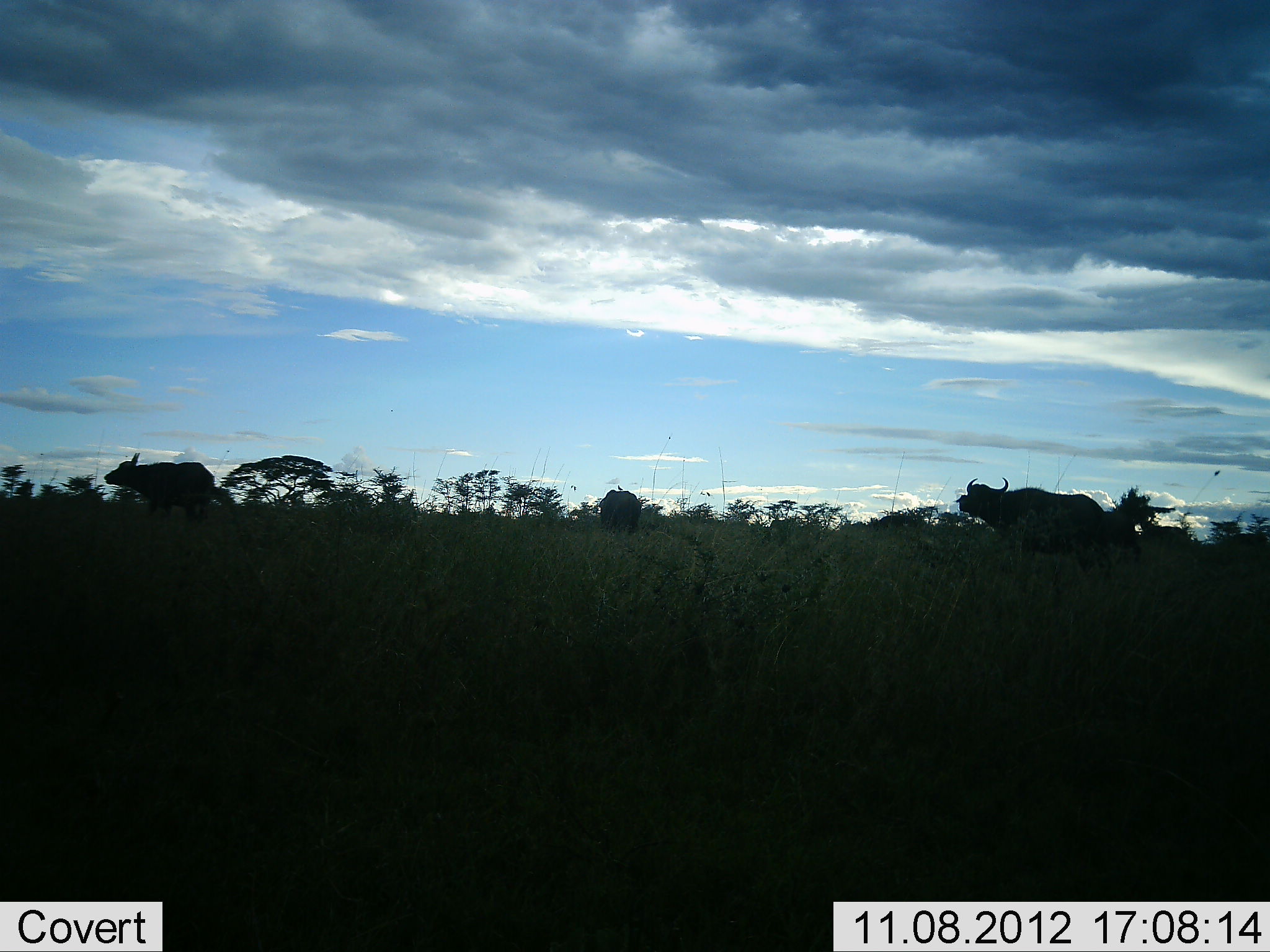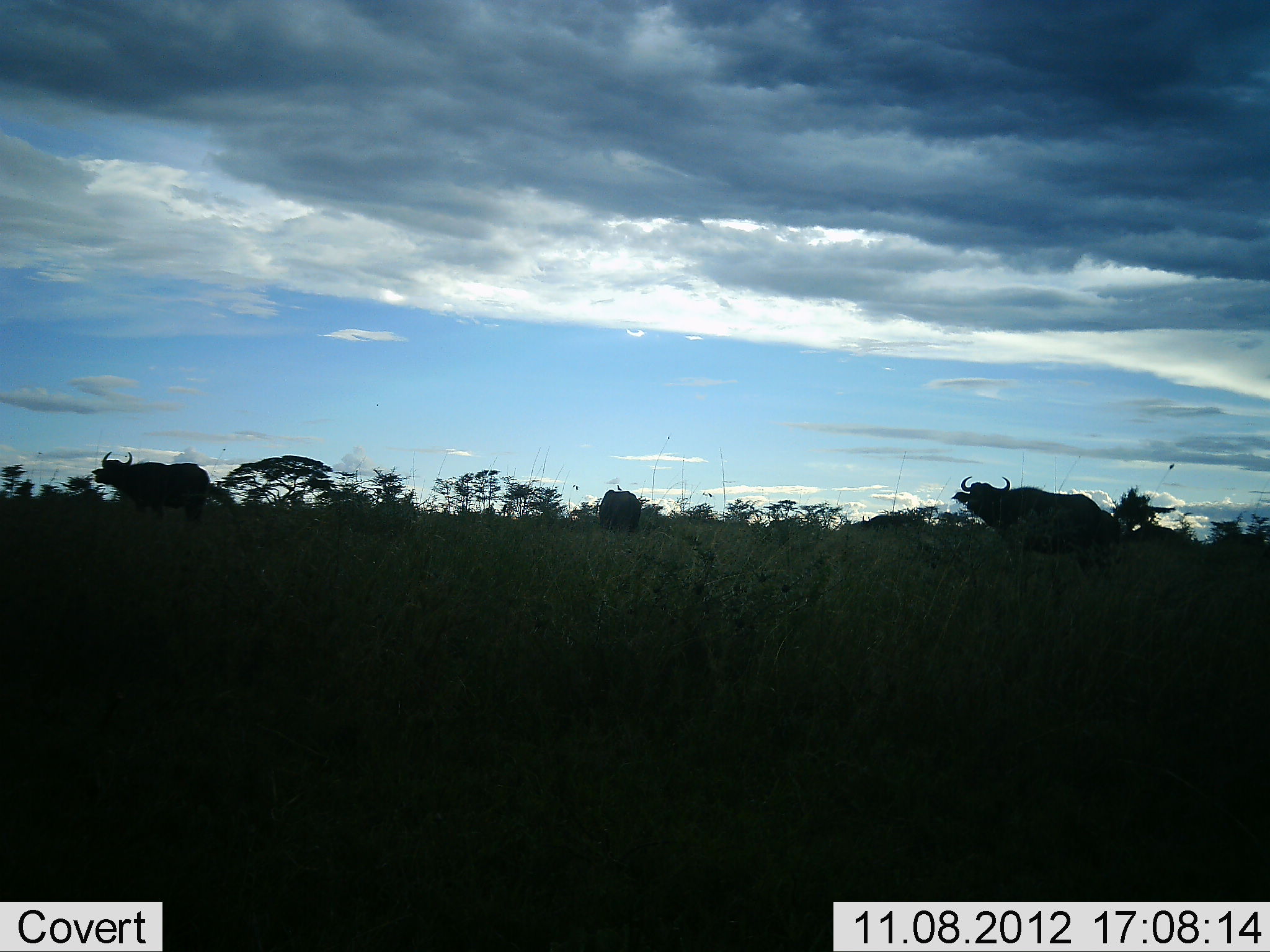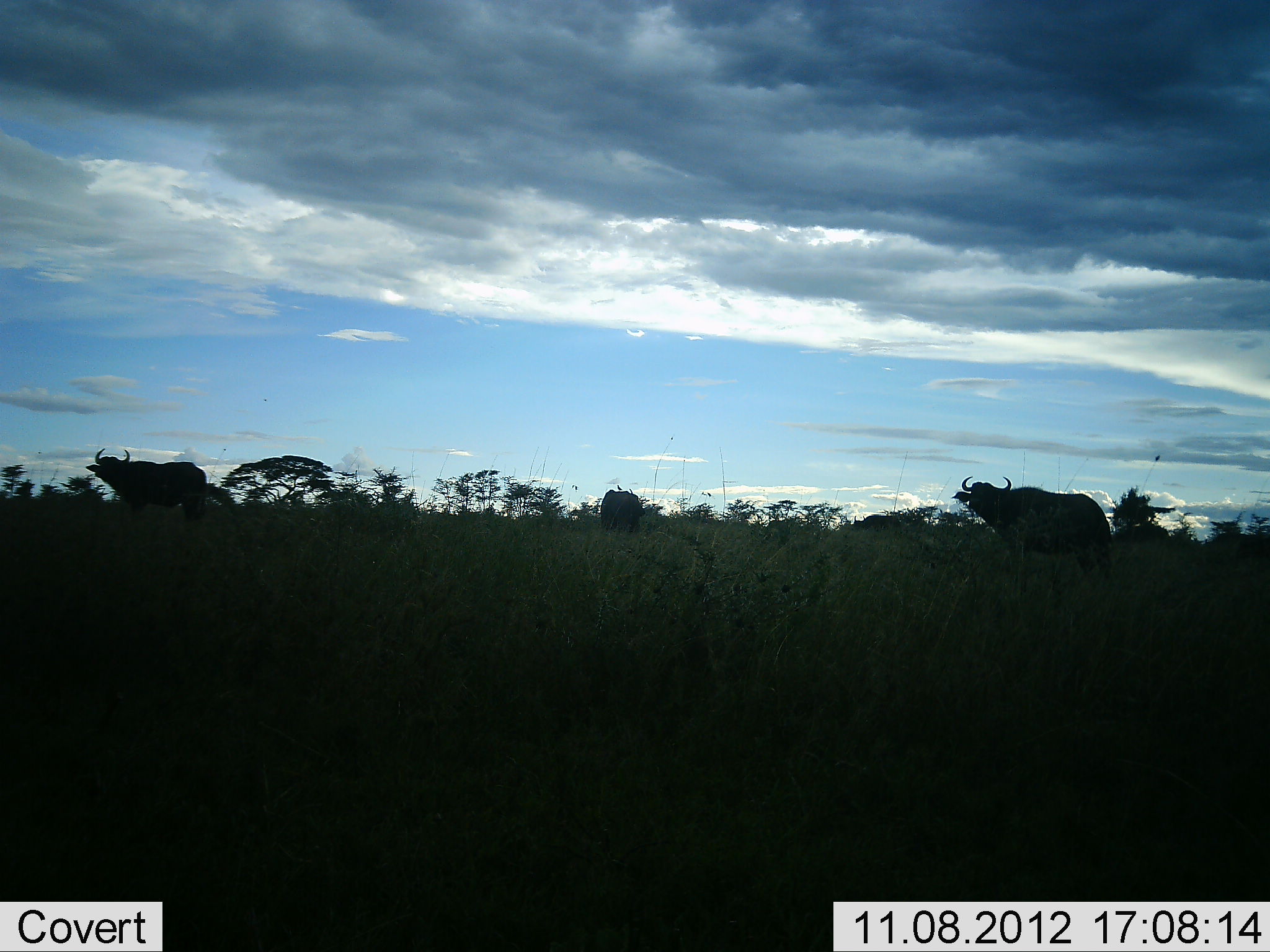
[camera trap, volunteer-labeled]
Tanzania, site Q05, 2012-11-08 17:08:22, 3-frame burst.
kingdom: Animalia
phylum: Chordata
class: Mammalia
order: Artiodactyla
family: Bovidae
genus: Syncerus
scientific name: Syncerus caffer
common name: cape buffalo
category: buffalo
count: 5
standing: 90%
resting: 0%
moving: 60%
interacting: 0%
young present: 0%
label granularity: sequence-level